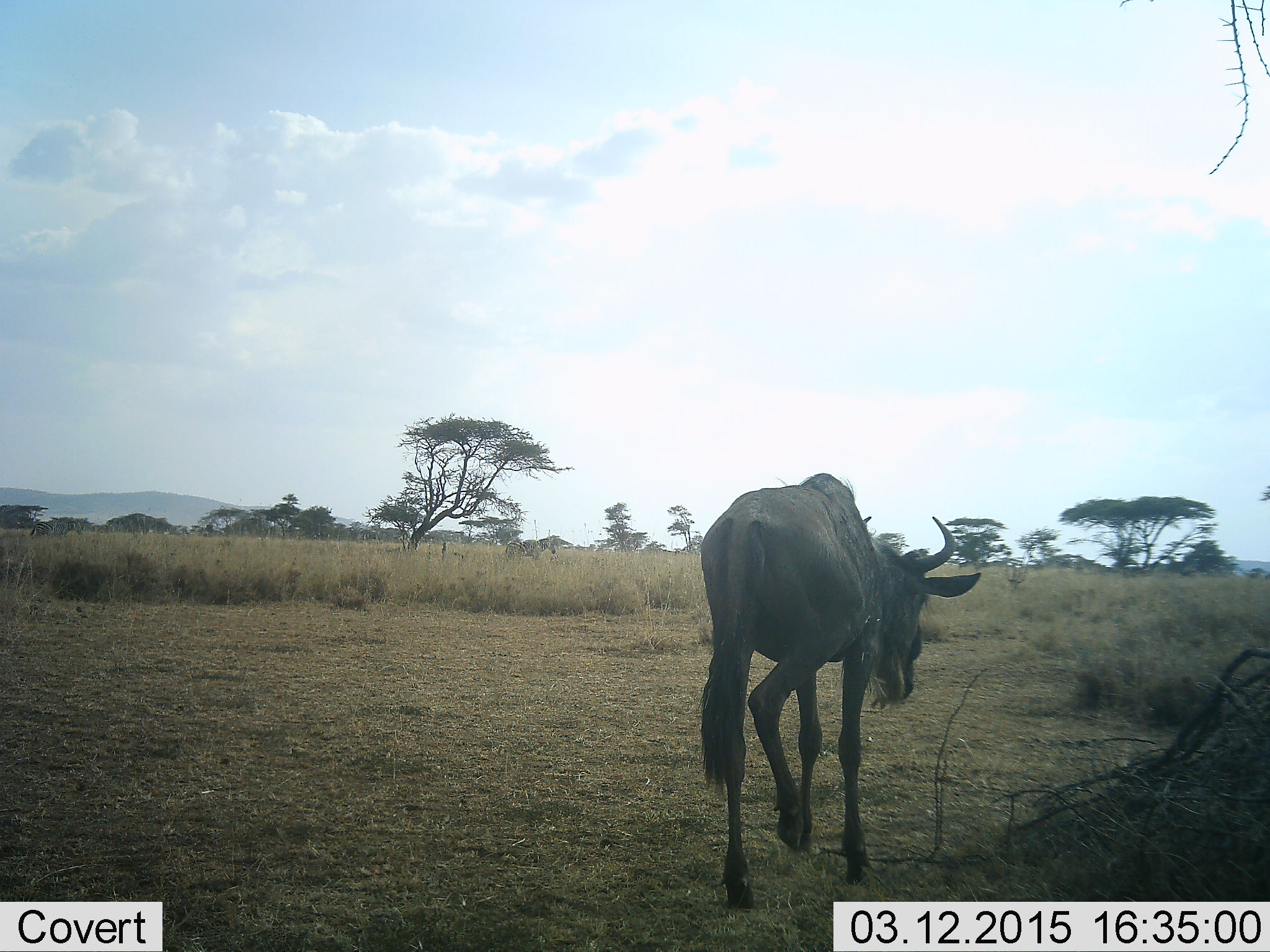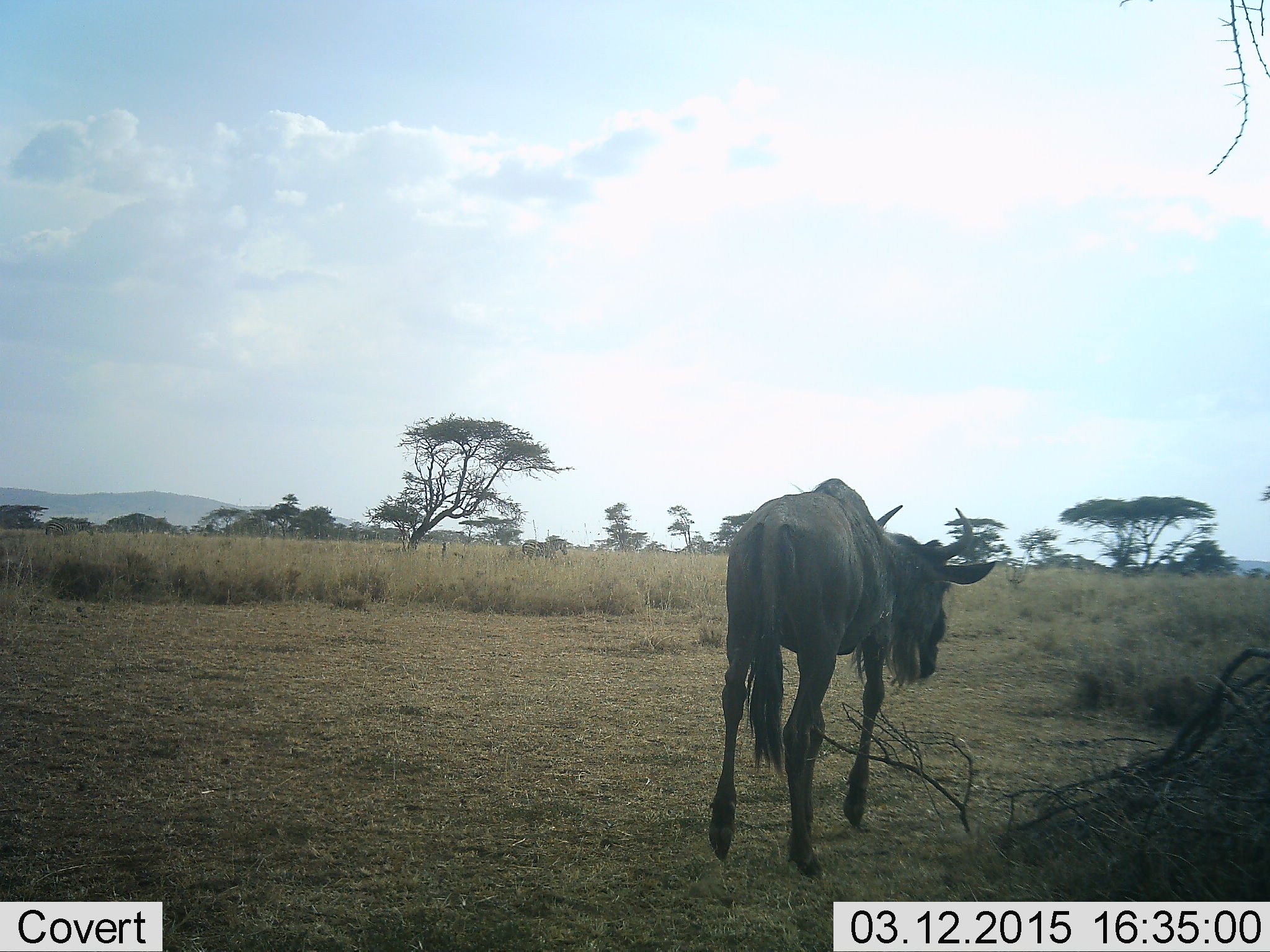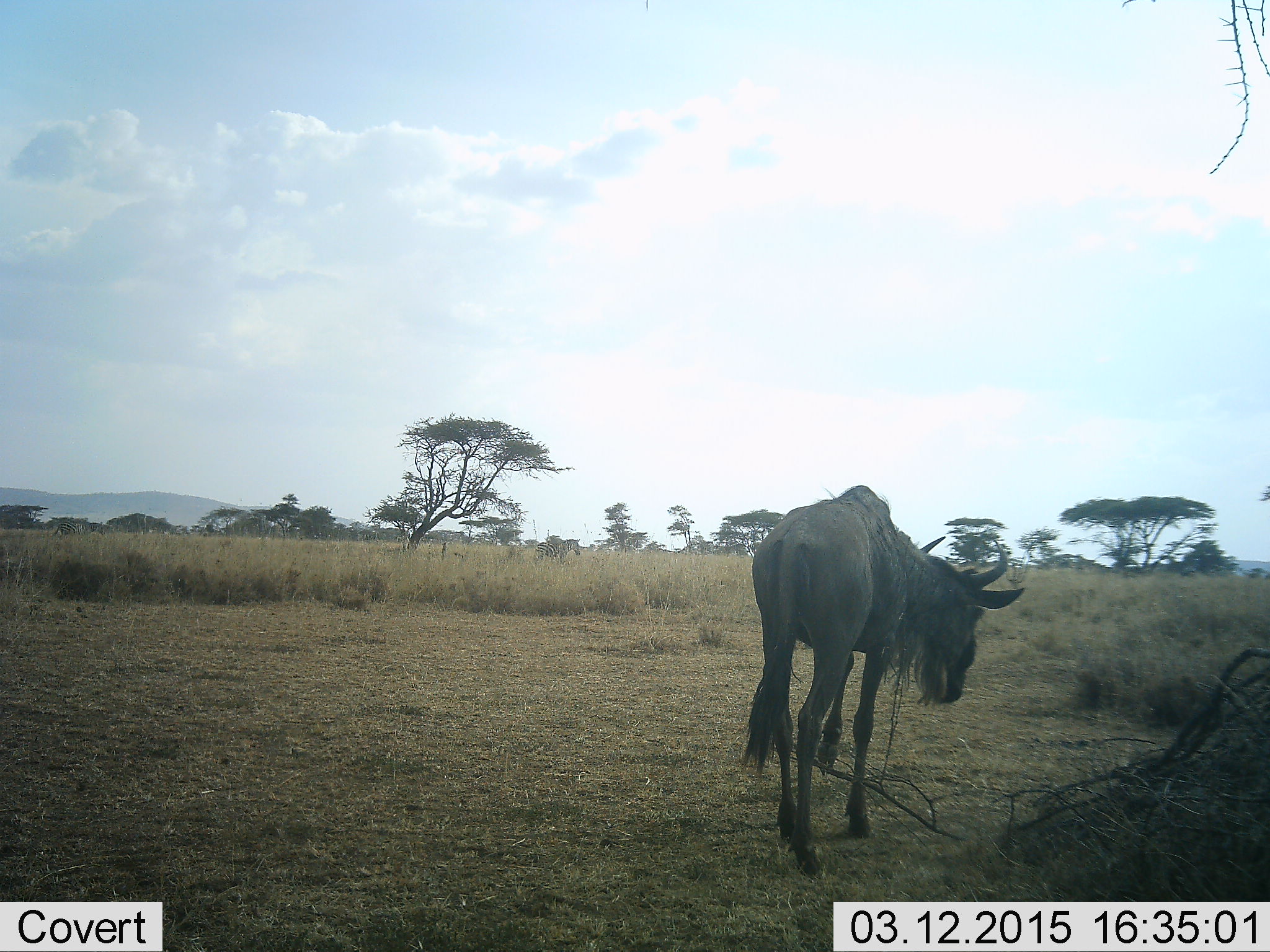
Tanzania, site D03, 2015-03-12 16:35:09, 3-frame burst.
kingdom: Animalia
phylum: Chordata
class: Mammalia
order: Artiodactyla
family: Bovidae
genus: Connochaetes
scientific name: Connochaetes taurinus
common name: blue wildebeest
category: wildebeest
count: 1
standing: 6%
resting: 0%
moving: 94%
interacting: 0%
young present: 0%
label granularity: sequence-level